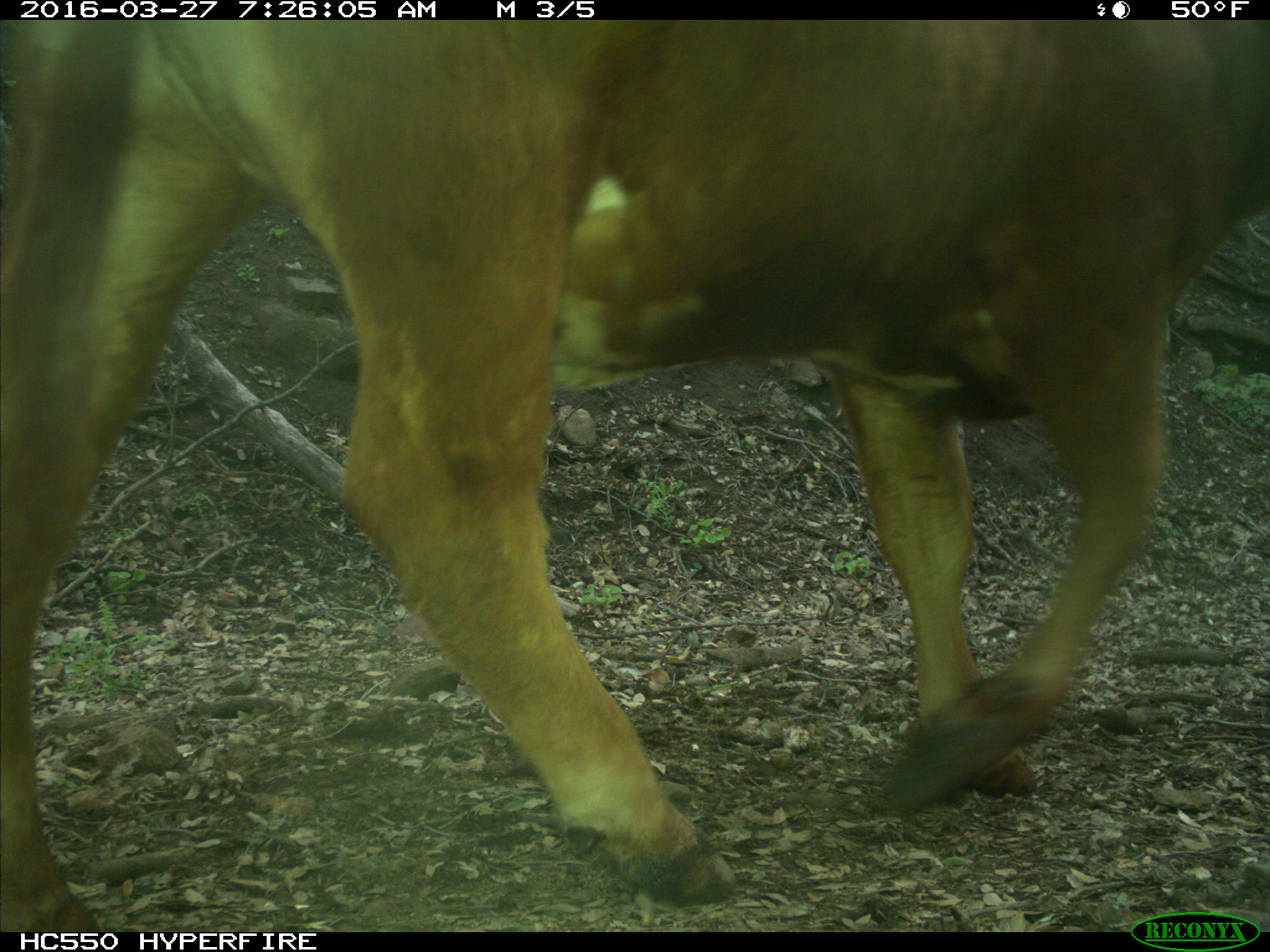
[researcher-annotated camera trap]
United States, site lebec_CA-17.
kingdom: Animalia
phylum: Chordata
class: Mammalia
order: Artiodactyla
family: Bovidae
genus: Bos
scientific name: Bos taurus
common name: domestic cow